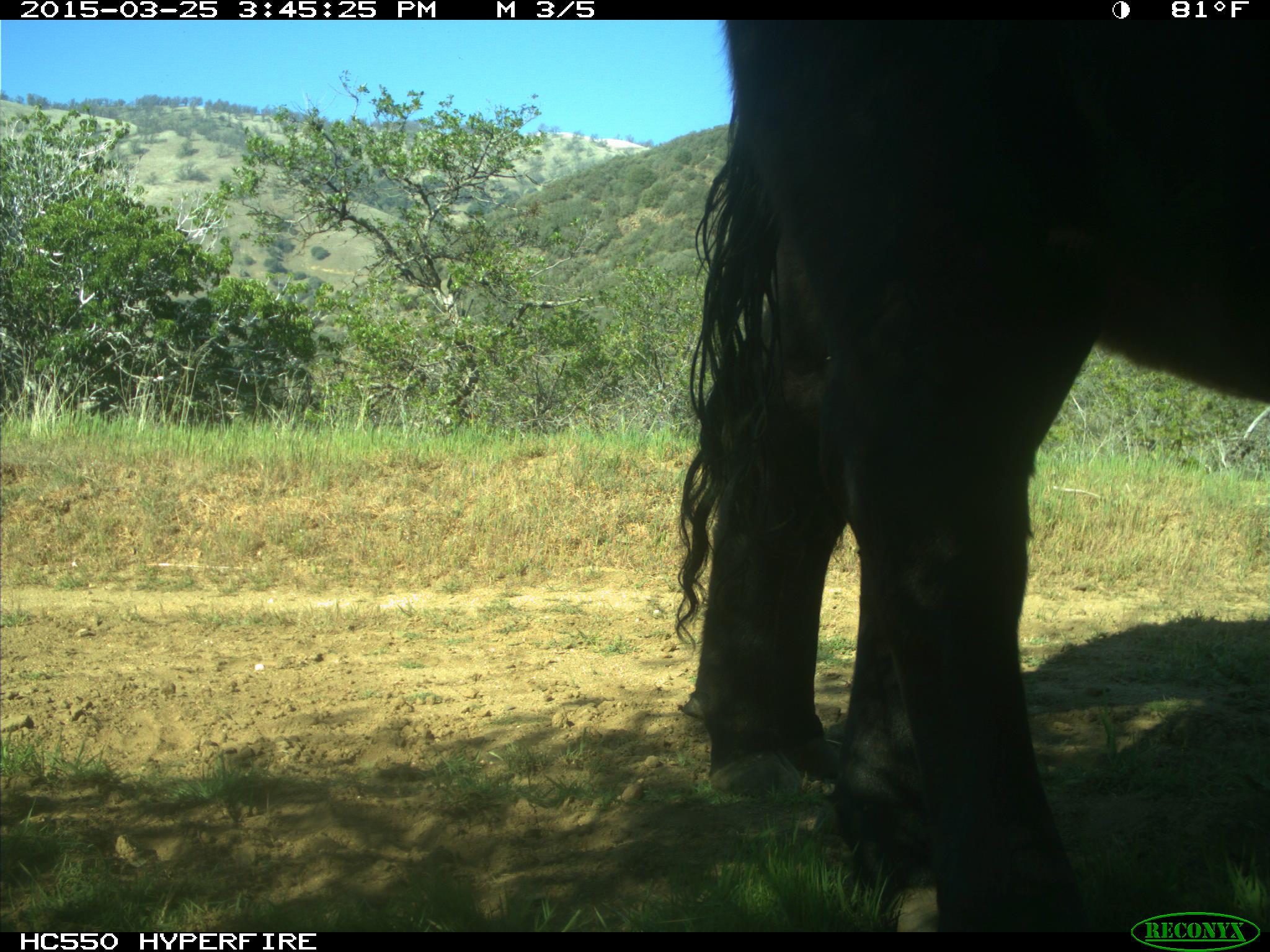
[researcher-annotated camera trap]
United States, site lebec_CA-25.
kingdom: Animalia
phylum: Chordata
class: Mammalia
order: Artiodactyla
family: Bovidae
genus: Bos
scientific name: Bos taurus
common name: domestic cow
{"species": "Bos taurus (domestic cow)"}